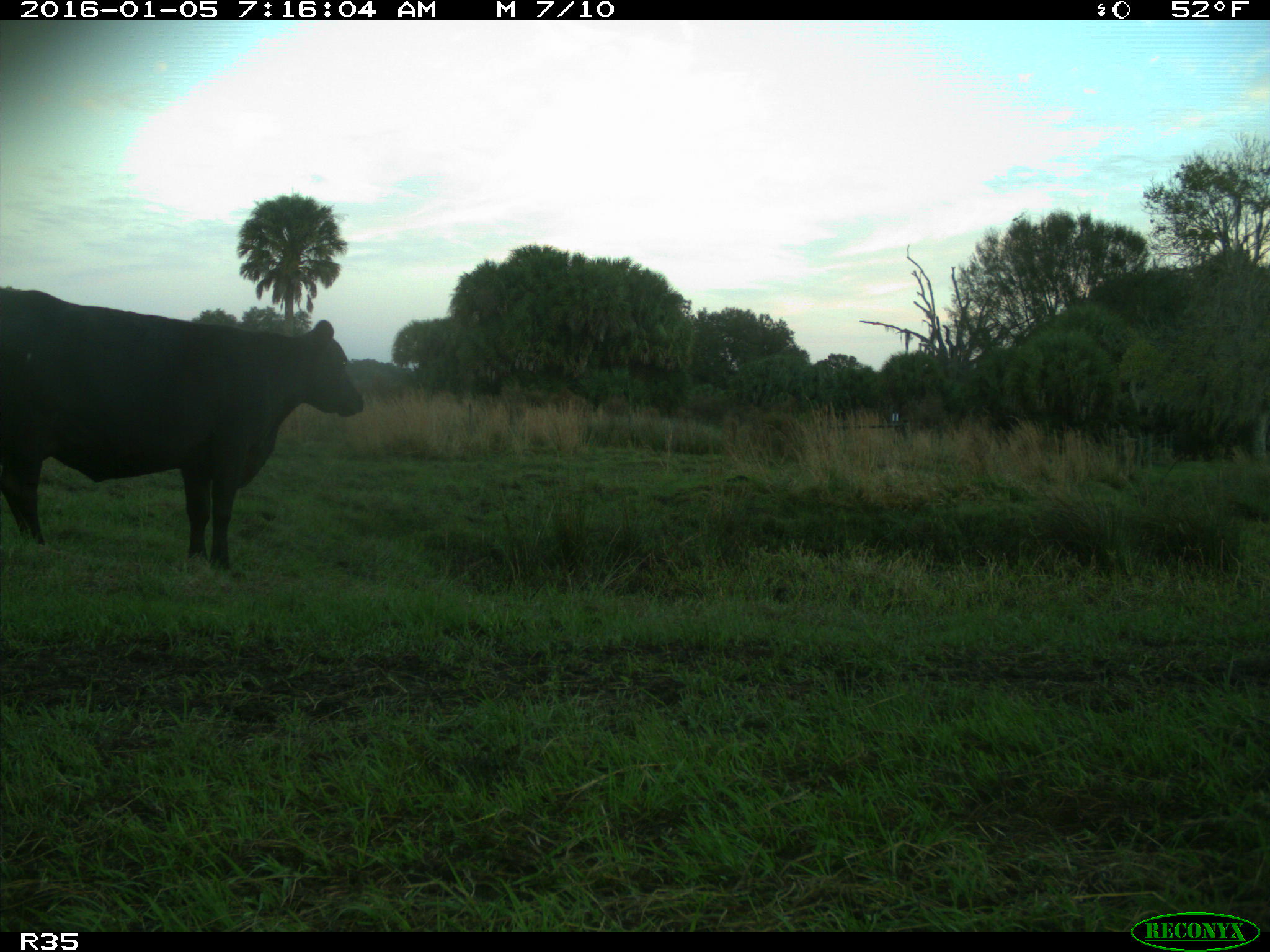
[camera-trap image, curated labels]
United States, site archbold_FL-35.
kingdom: Animalia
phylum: Chordata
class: Mammalia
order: Artiodactyla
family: Bovidae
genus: Bos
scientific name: Bos taurus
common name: domestic cow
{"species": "Bos taurus (domestic cow)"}